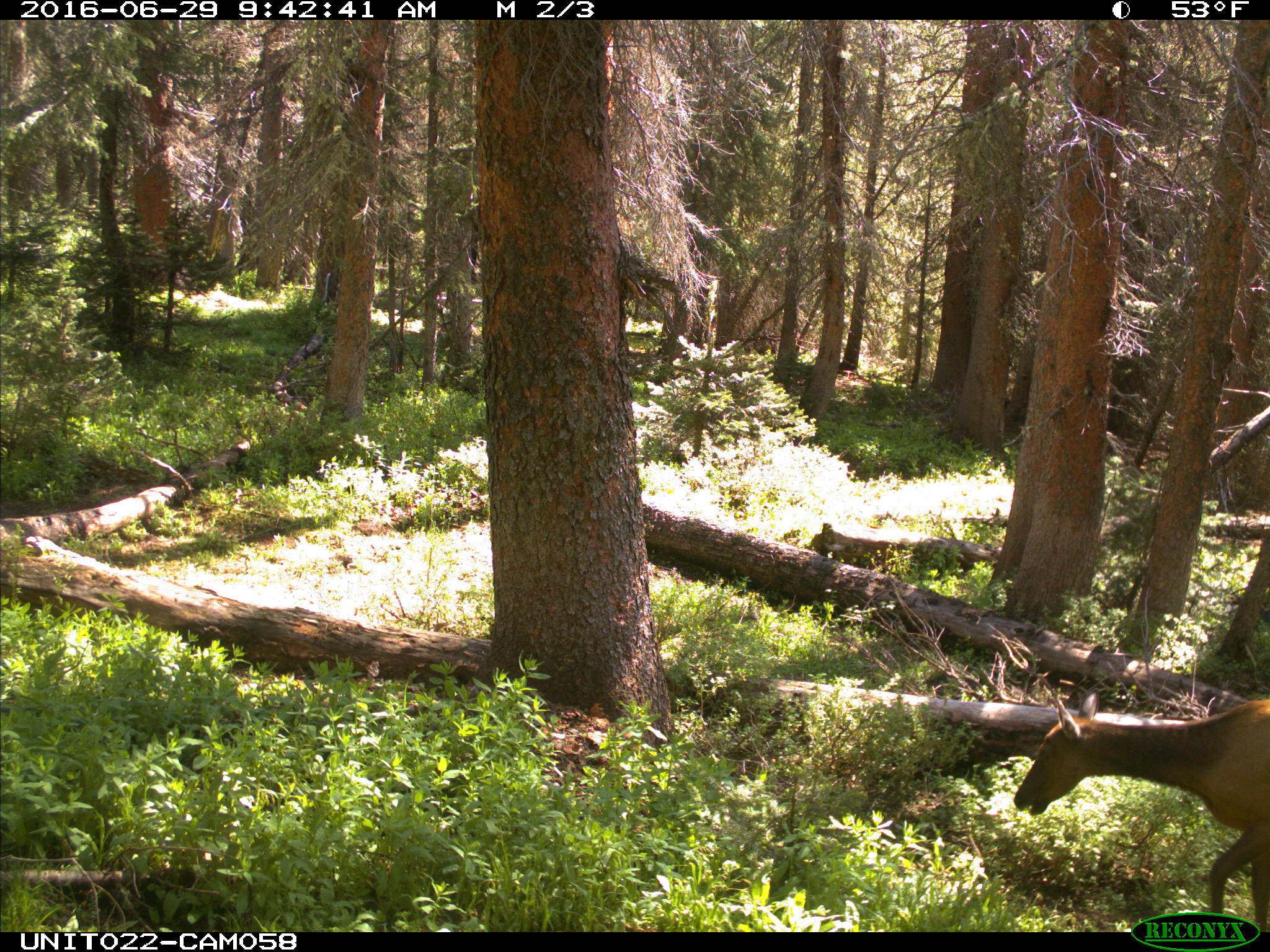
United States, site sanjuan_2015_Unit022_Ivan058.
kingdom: Animalia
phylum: Chordata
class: Mammalia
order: Artiodactyla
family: Cervidae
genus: Cervus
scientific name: Cervus elaphus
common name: red deer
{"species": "Cervus elaphus (red deer)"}